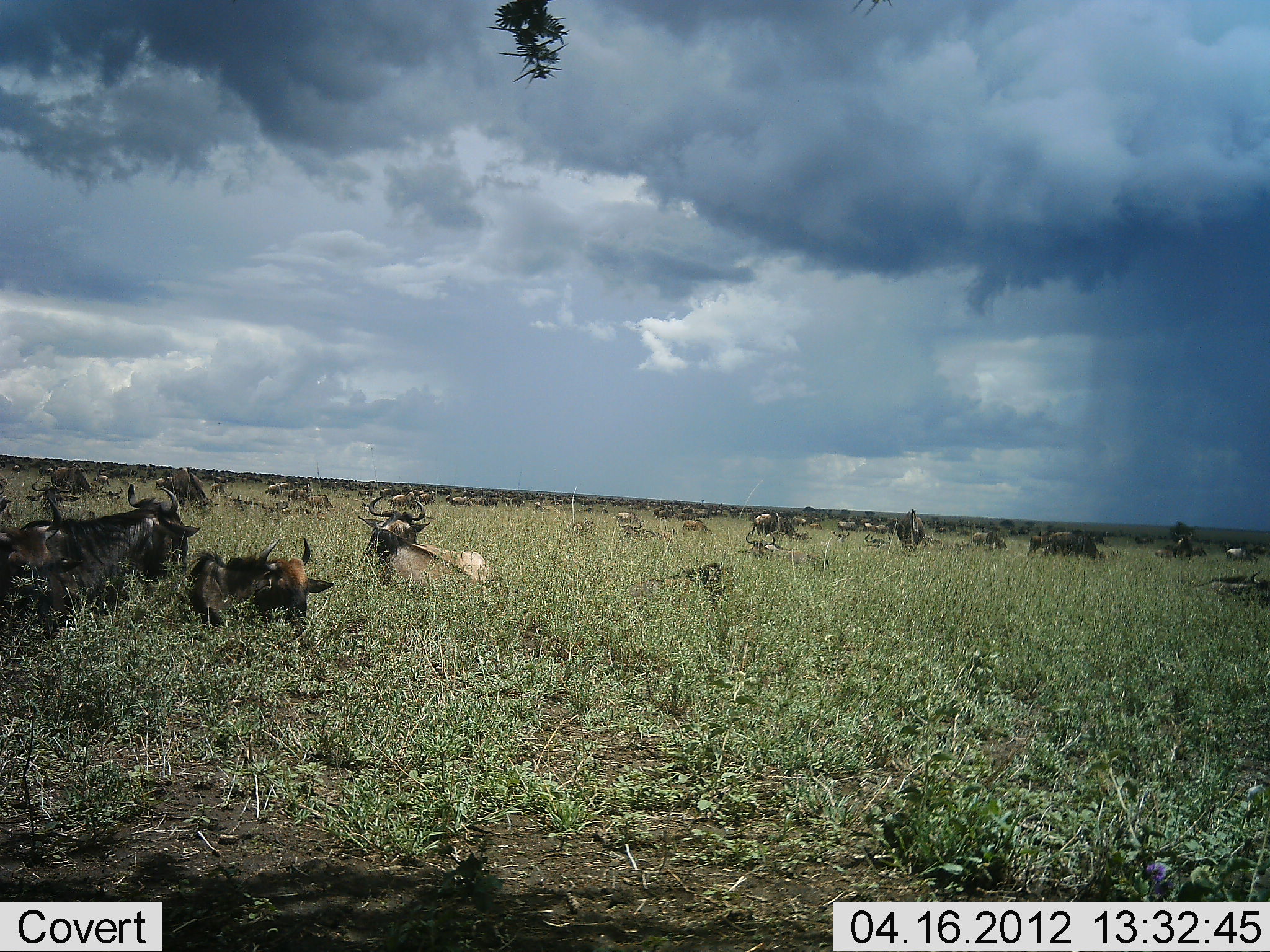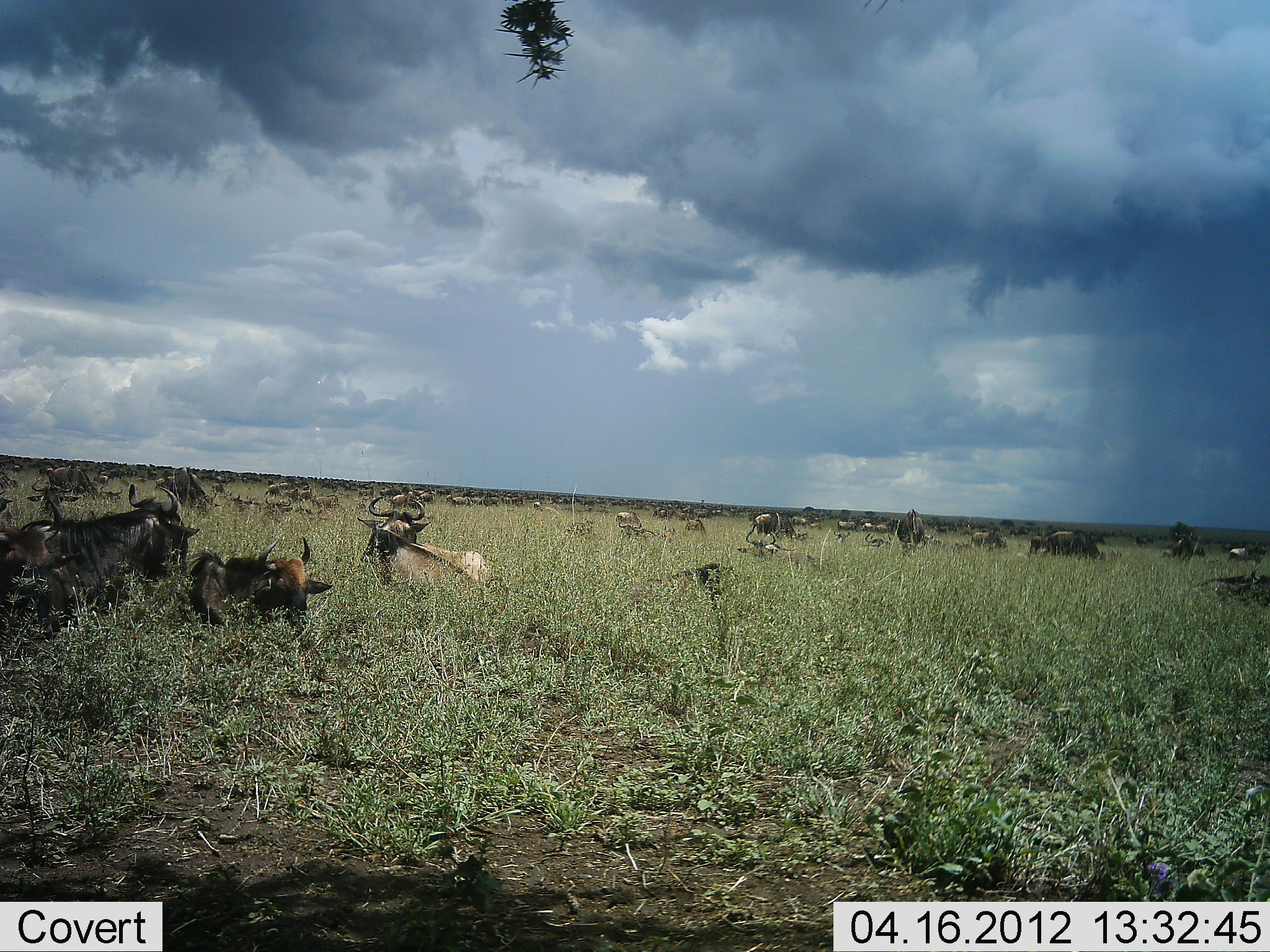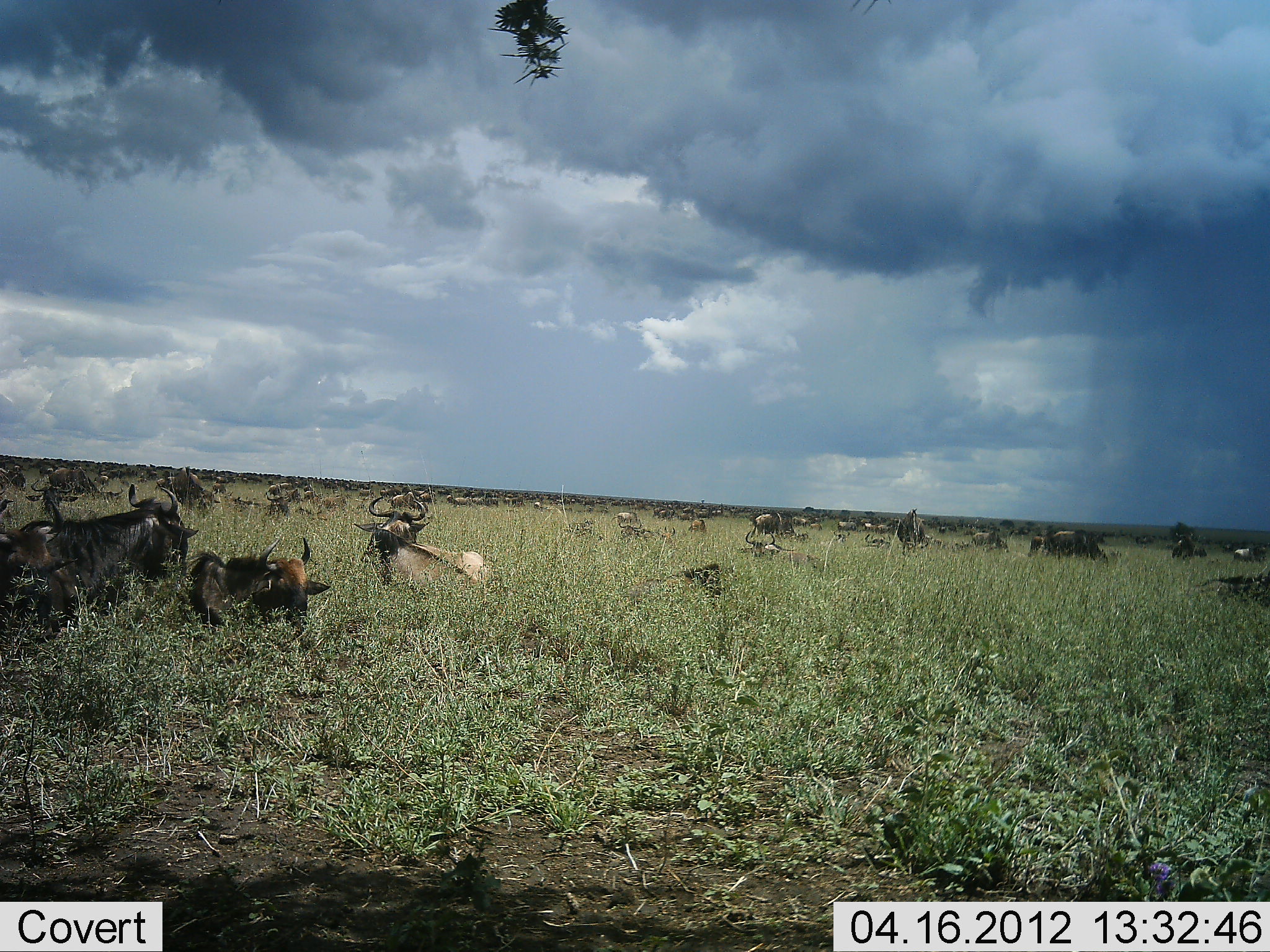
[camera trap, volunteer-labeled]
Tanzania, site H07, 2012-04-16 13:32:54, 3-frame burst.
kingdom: Animalia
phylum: Chordata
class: Mammalia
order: Artiodactyla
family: Bovidae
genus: Connochaetes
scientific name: Connochaetes taurinus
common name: blue wildebeest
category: wildebeest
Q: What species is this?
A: Wildebeest (blue wildebeest) (Connochaetes taurinus).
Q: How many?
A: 11-50.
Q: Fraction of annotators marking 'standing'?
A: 31%.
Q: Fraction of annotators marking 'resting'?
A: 100%.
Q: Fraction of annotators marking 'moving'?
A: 15%.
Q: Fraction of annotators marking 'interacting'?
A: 0%.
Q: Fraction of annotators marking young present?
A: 8%.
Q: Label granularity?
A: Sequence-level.